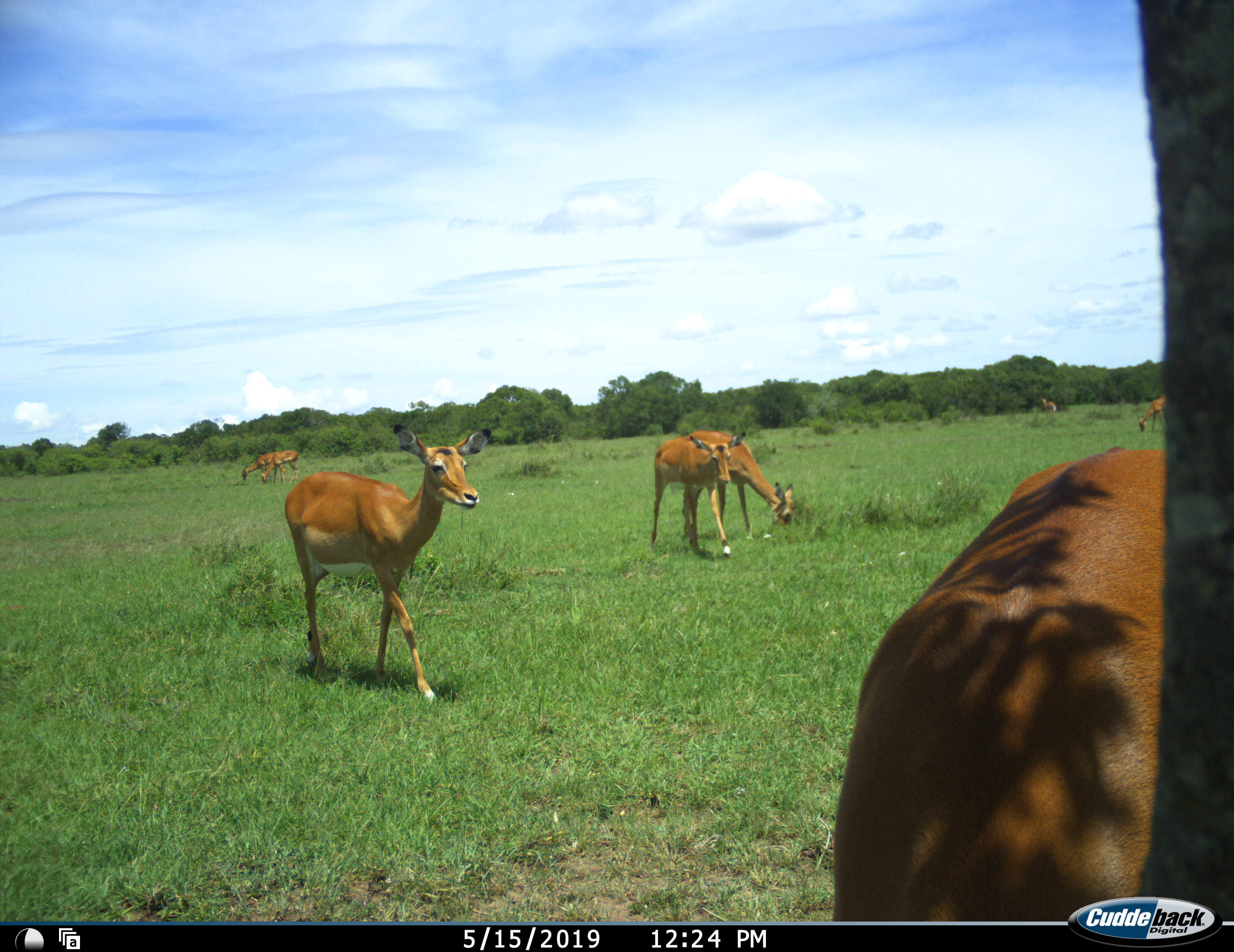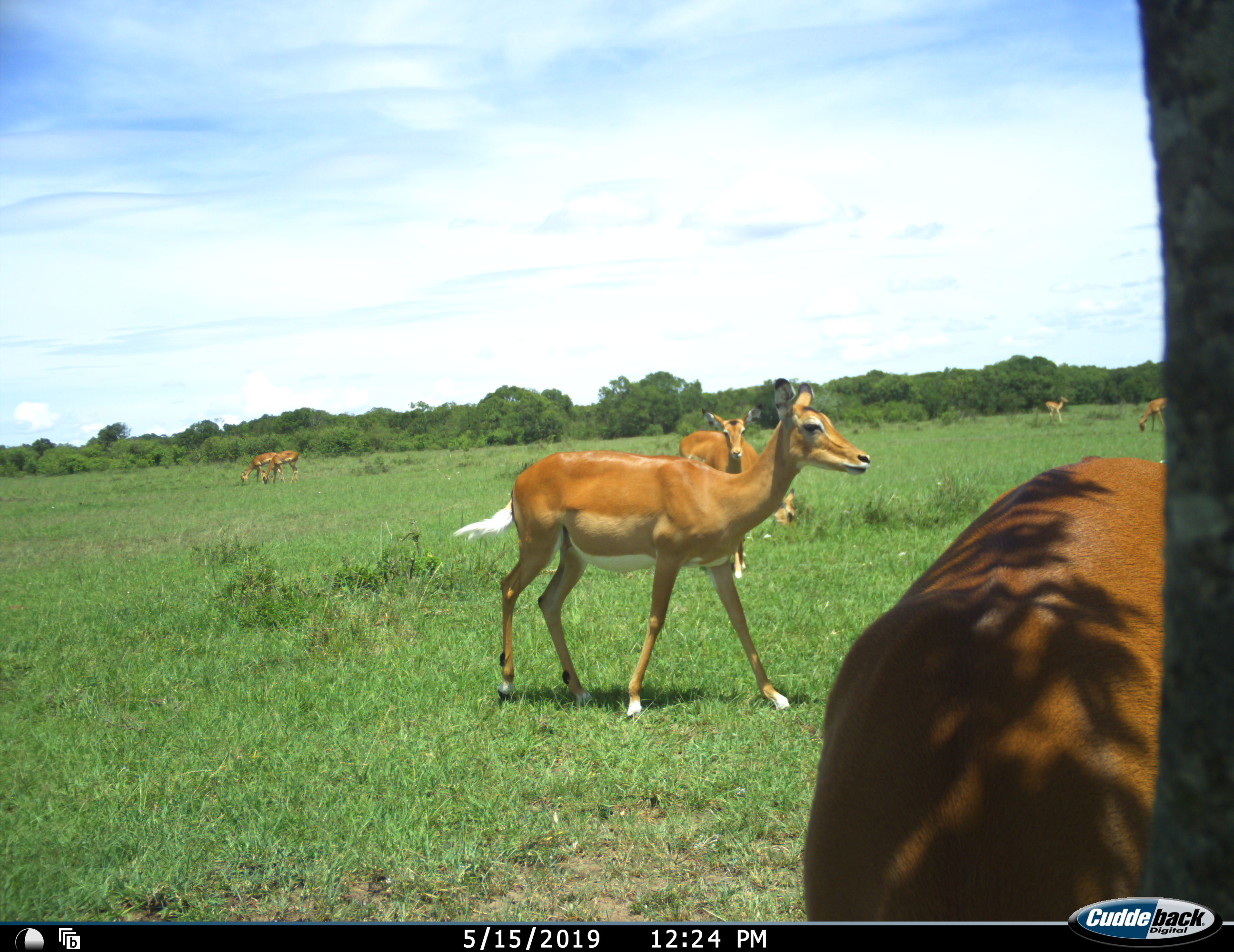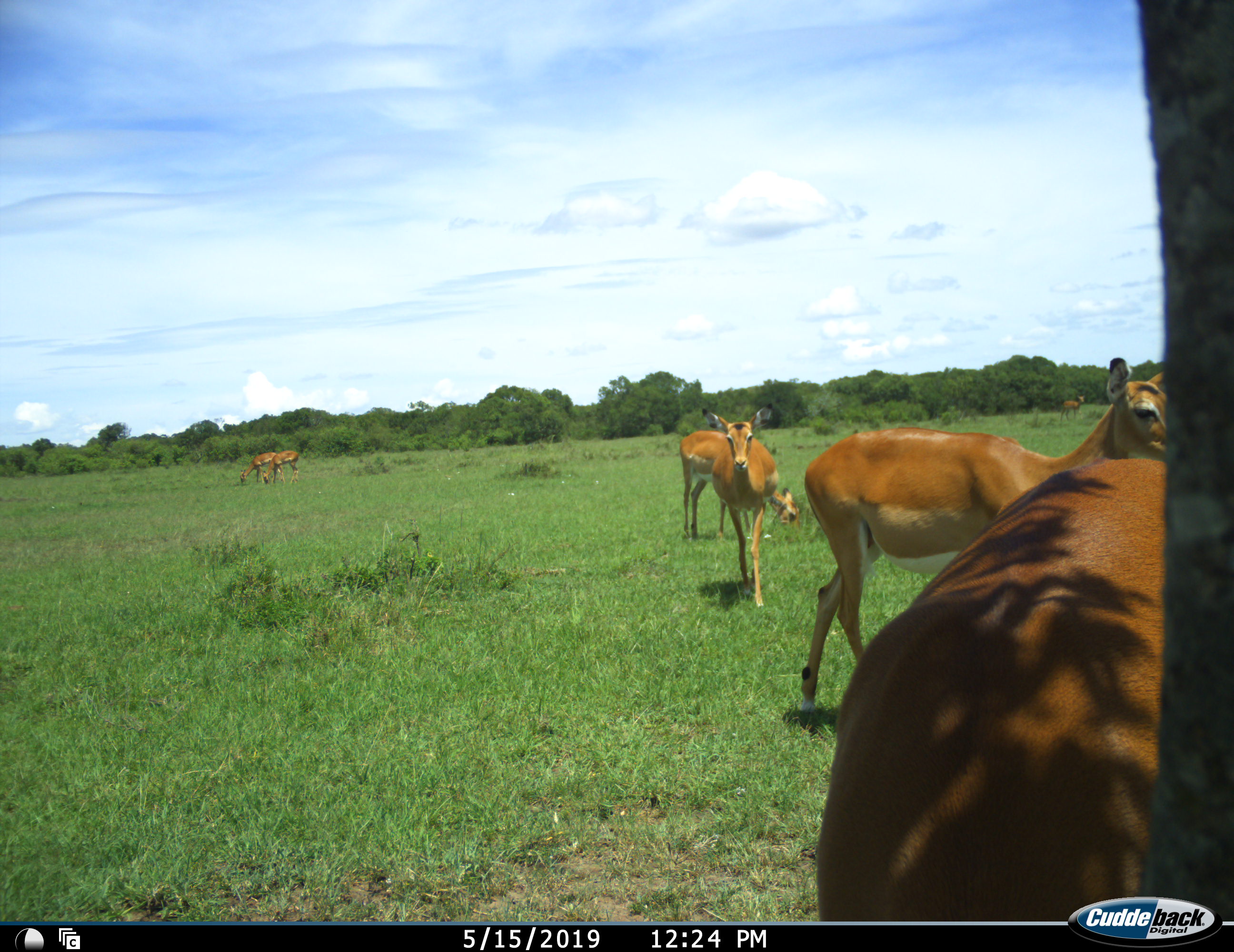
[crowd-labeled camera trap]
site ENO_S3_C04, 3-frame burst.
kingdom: Animalia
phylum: Chordata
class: Mammalia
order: Artiodactyla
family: Bovidae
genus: Aepyceros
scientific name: Aepyceros melampus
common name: impala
Impala (Aepyceros melampus), count 8. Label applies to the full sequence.